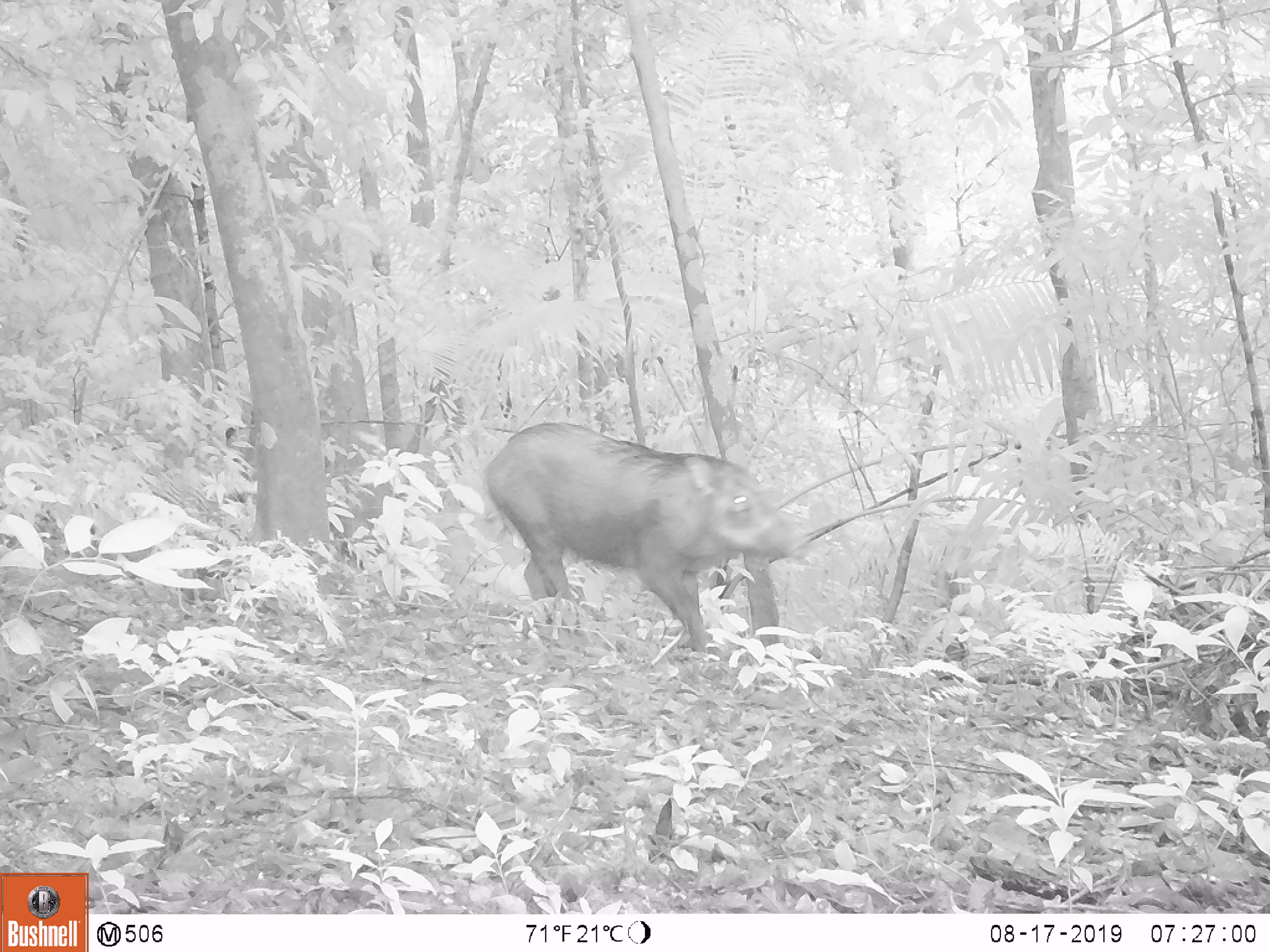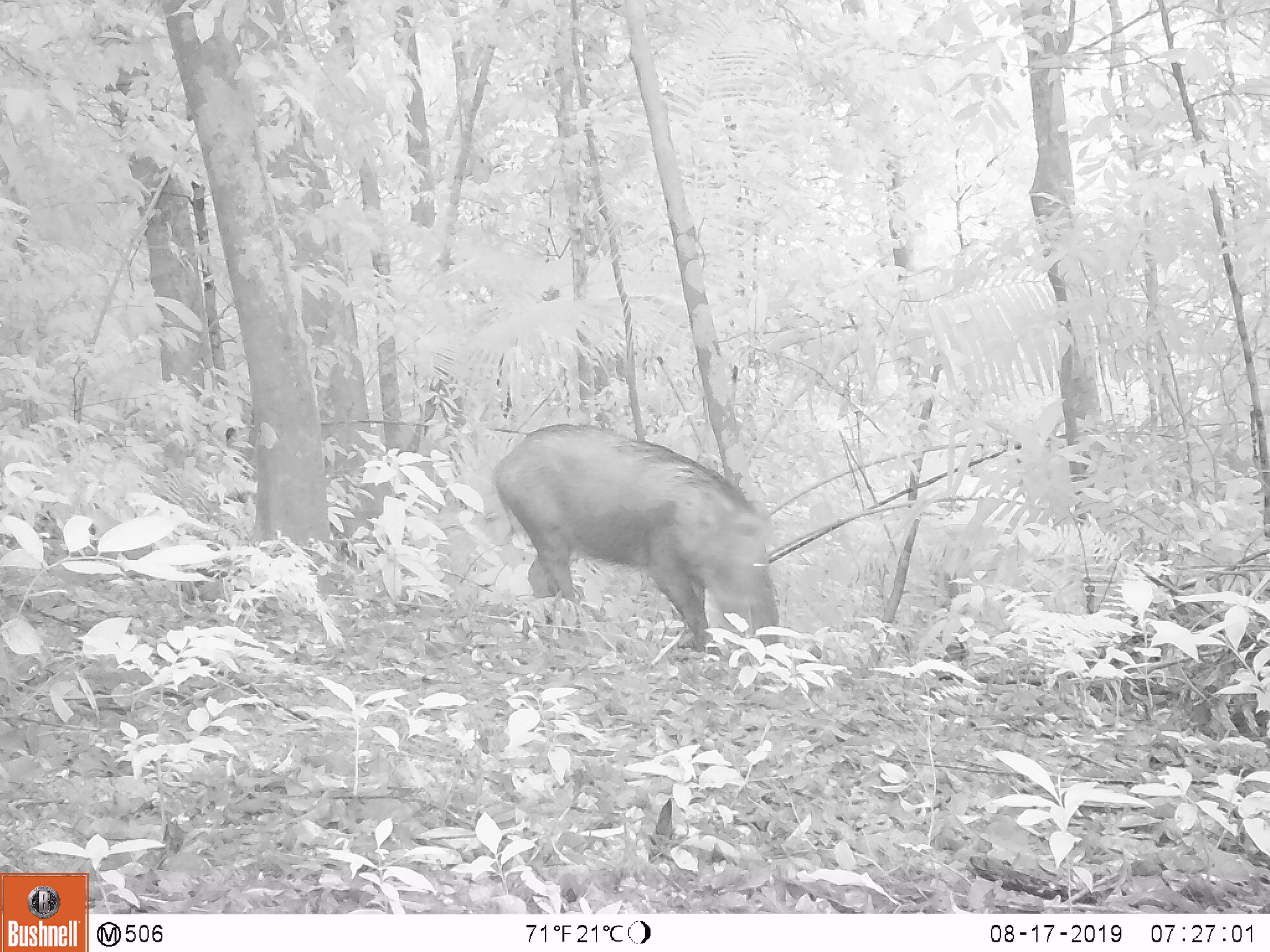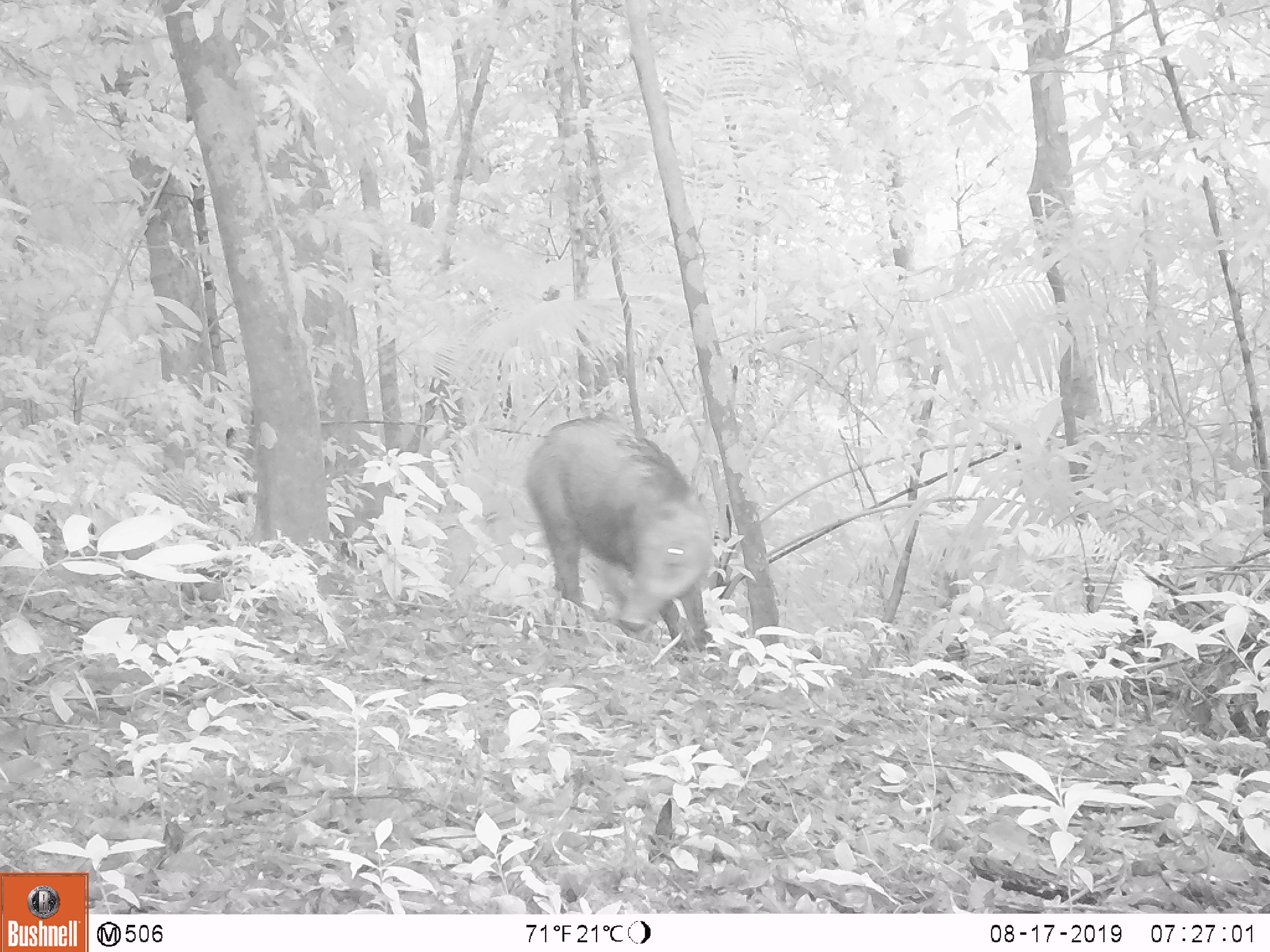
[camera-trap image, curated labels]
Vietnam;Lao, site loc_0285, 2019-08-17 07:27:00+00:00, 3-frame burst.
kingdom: Animalia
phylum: Chordata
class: Mammalia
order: Artiodactyla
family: Suidae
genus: Sus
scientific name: Sus scrofa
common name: eurasian wild pig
Eurasian wild pig (Sus scrofa). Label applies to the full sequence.